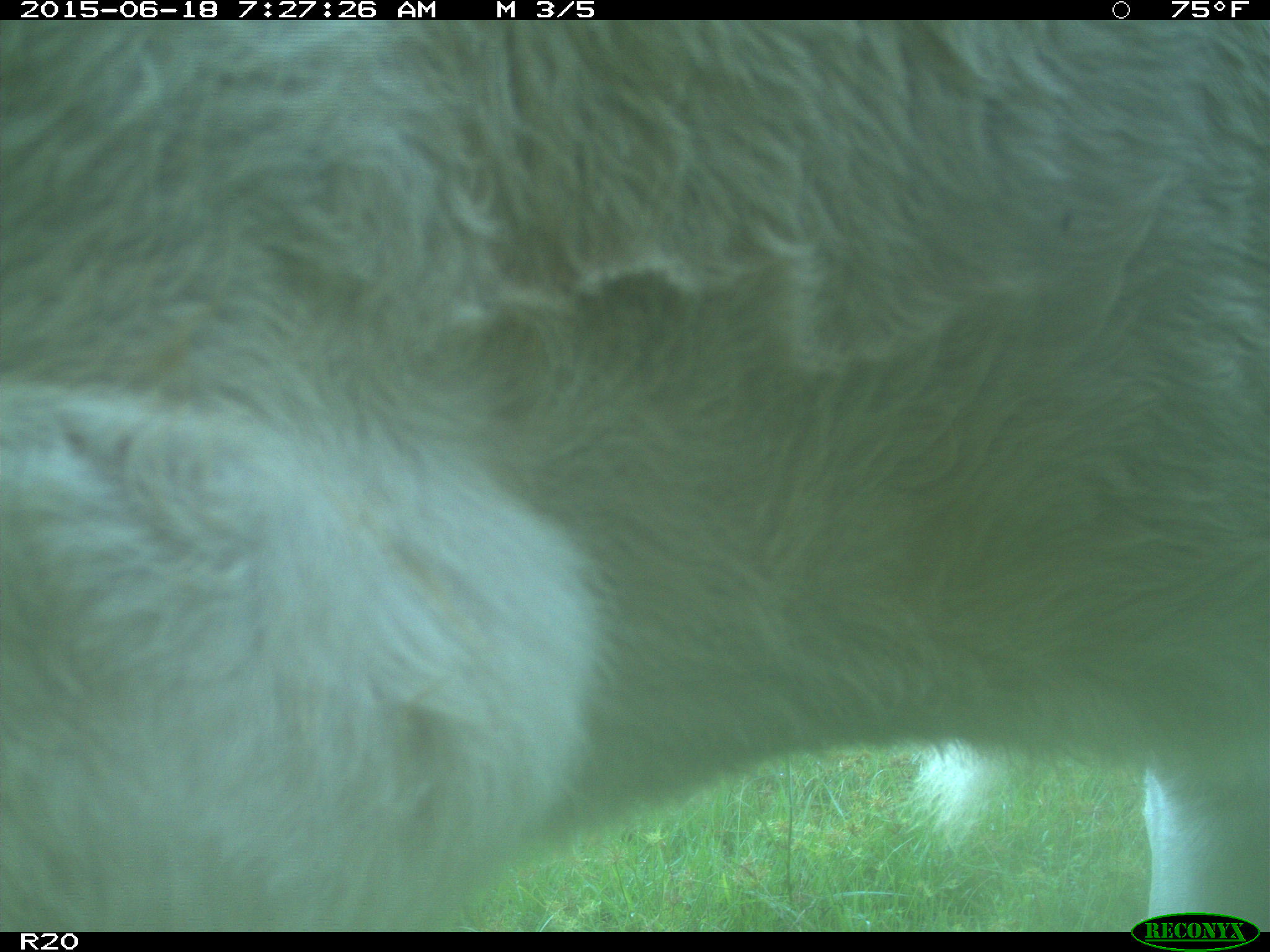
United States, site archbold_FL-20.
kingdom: Animalia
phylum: Chordata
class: Mammalia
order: Artiodactyla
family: Bovidae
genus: Bos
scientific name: Bos taurus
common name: domestic cow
Bos taurus (domestic cow).